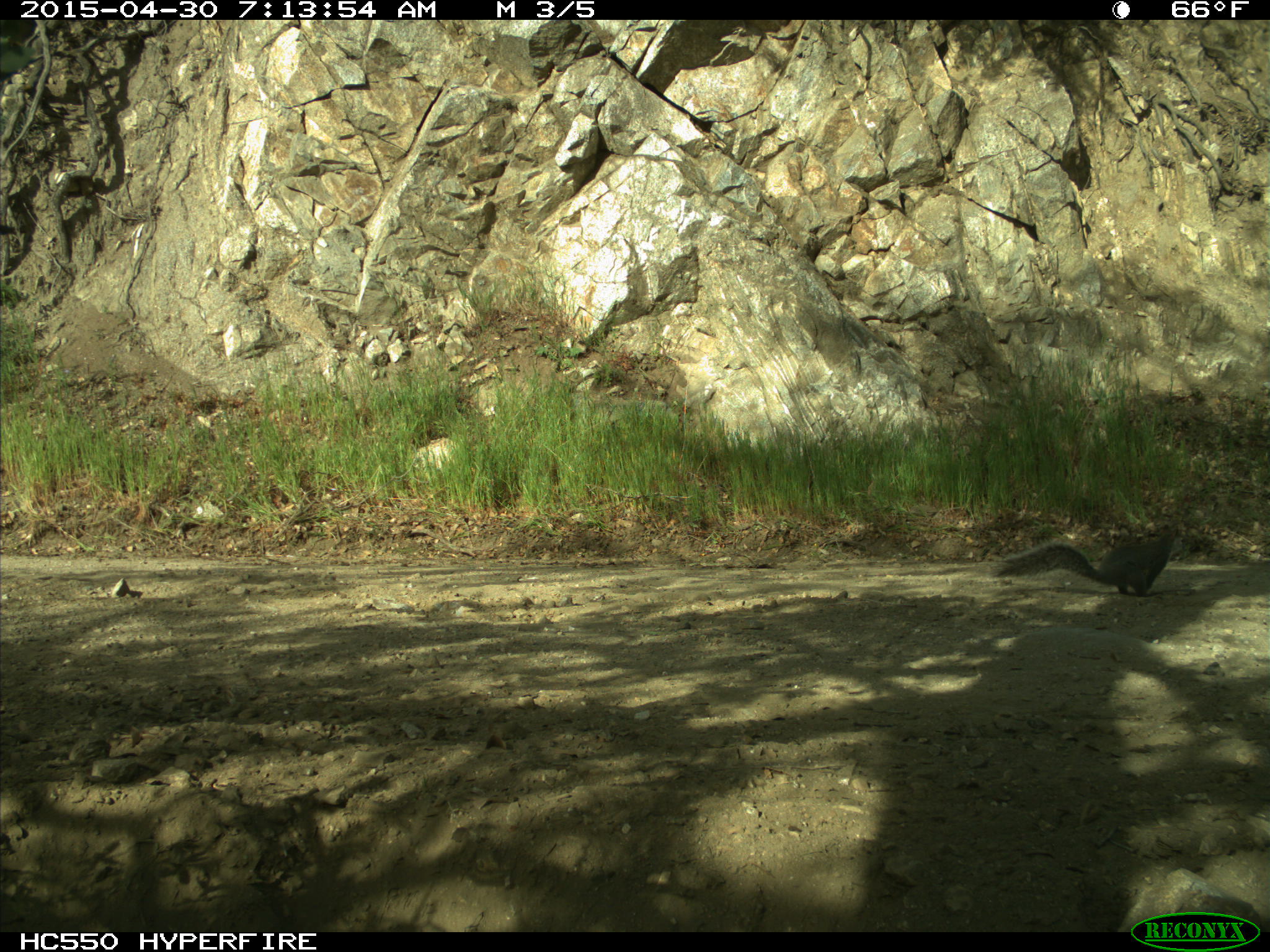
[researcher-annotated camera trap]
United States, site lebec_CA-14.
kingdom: Animalia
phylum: Chordata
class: Mammalia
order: Rodentia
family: Sciuridae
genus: Sciurus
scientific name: Sciurus carolinensis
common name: eastern gray squirrel